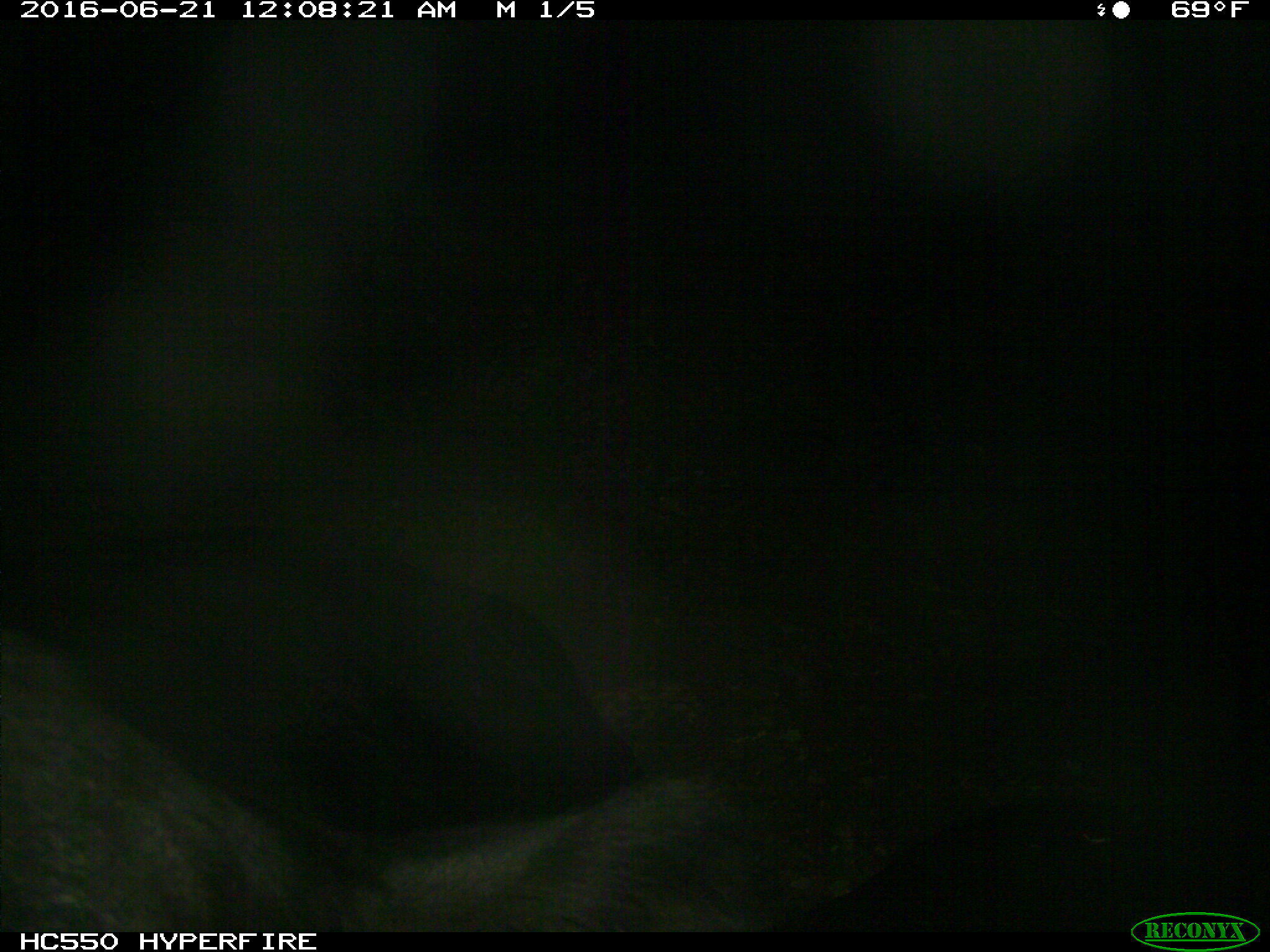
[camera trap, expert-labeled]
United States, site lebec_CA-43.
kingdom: Animalia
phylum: Chordata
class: Mammalia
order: Artiodactyla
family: Bovidae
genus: Bos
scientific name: Bos taurus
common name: domestic cow